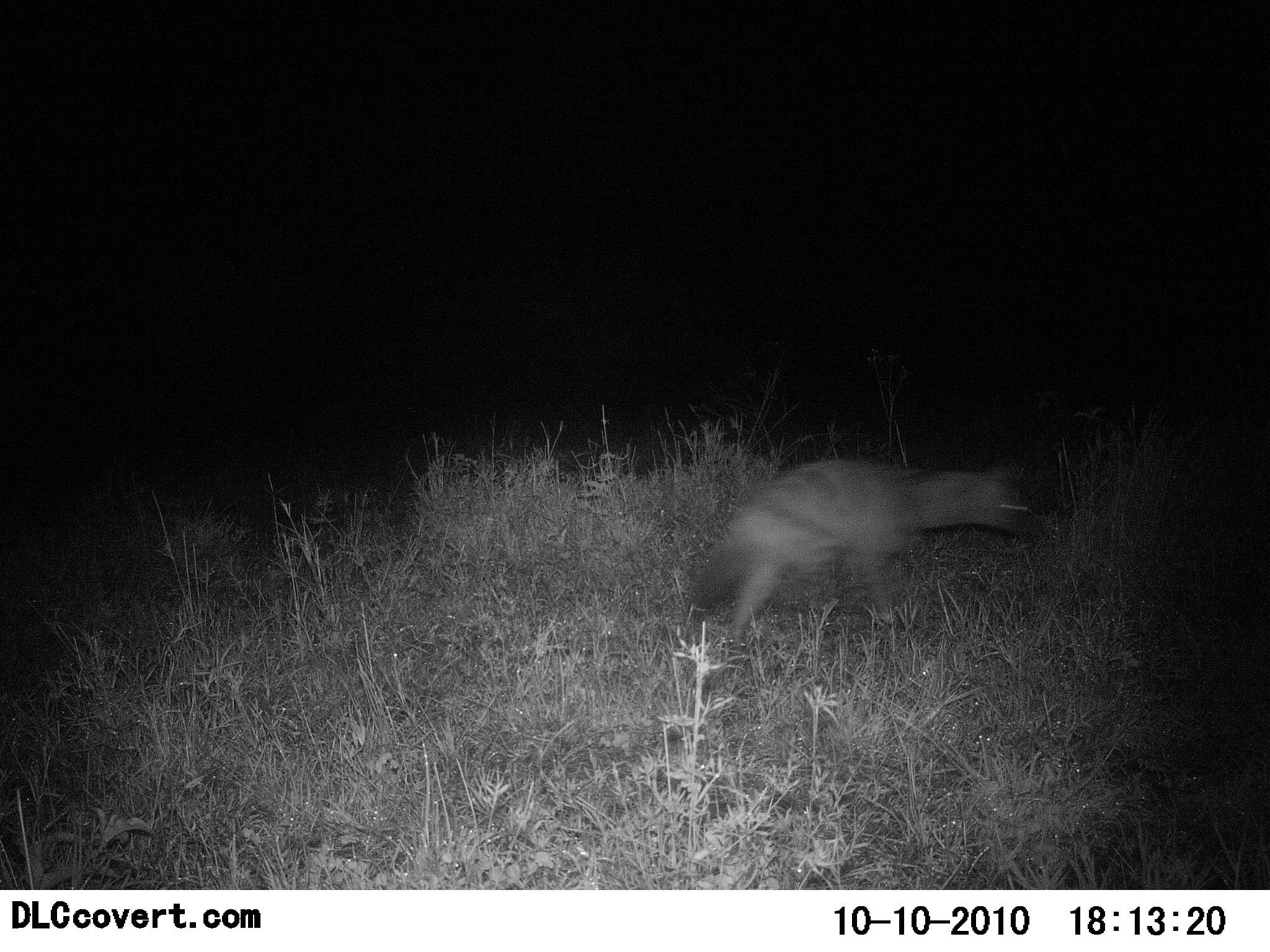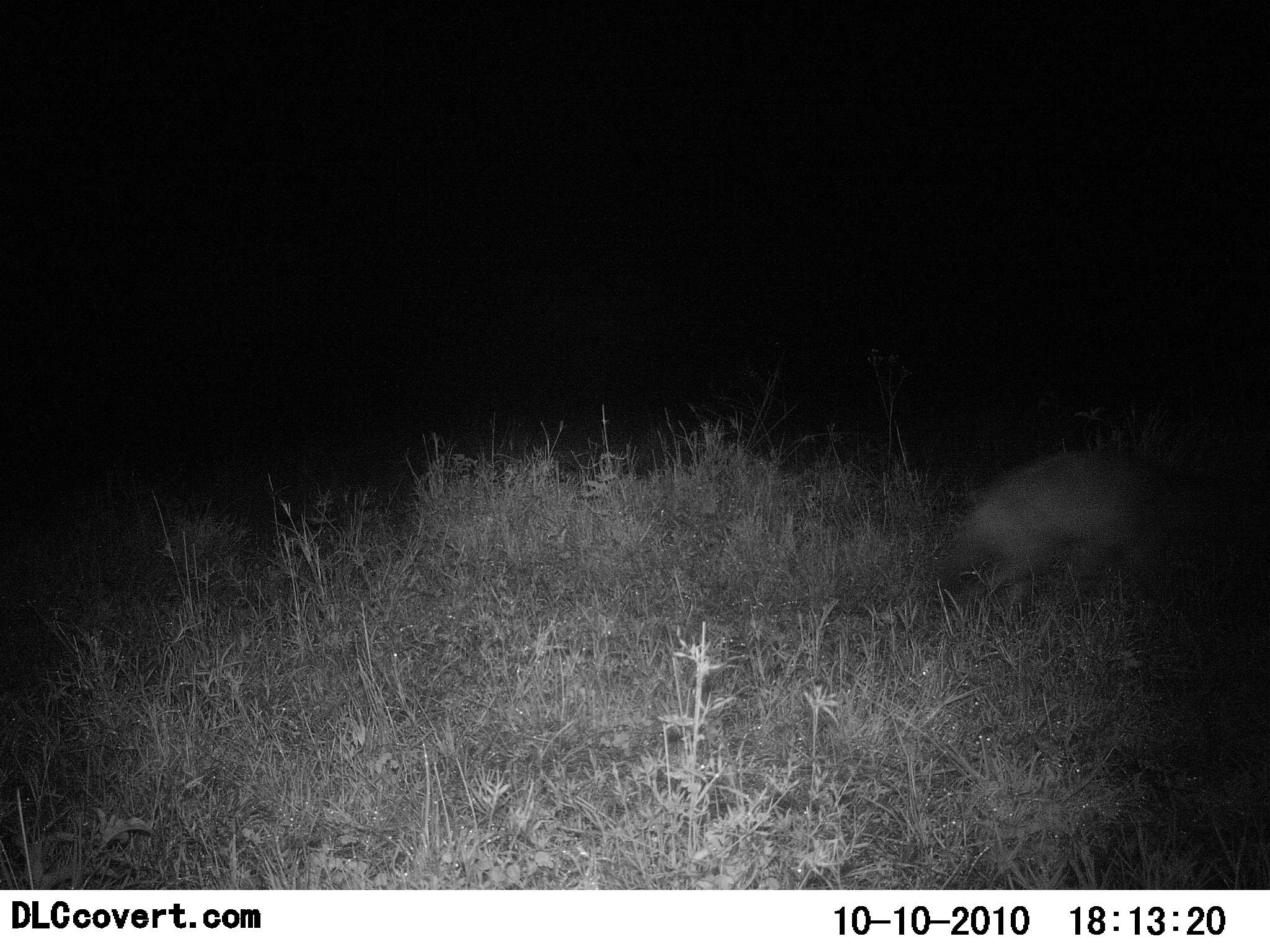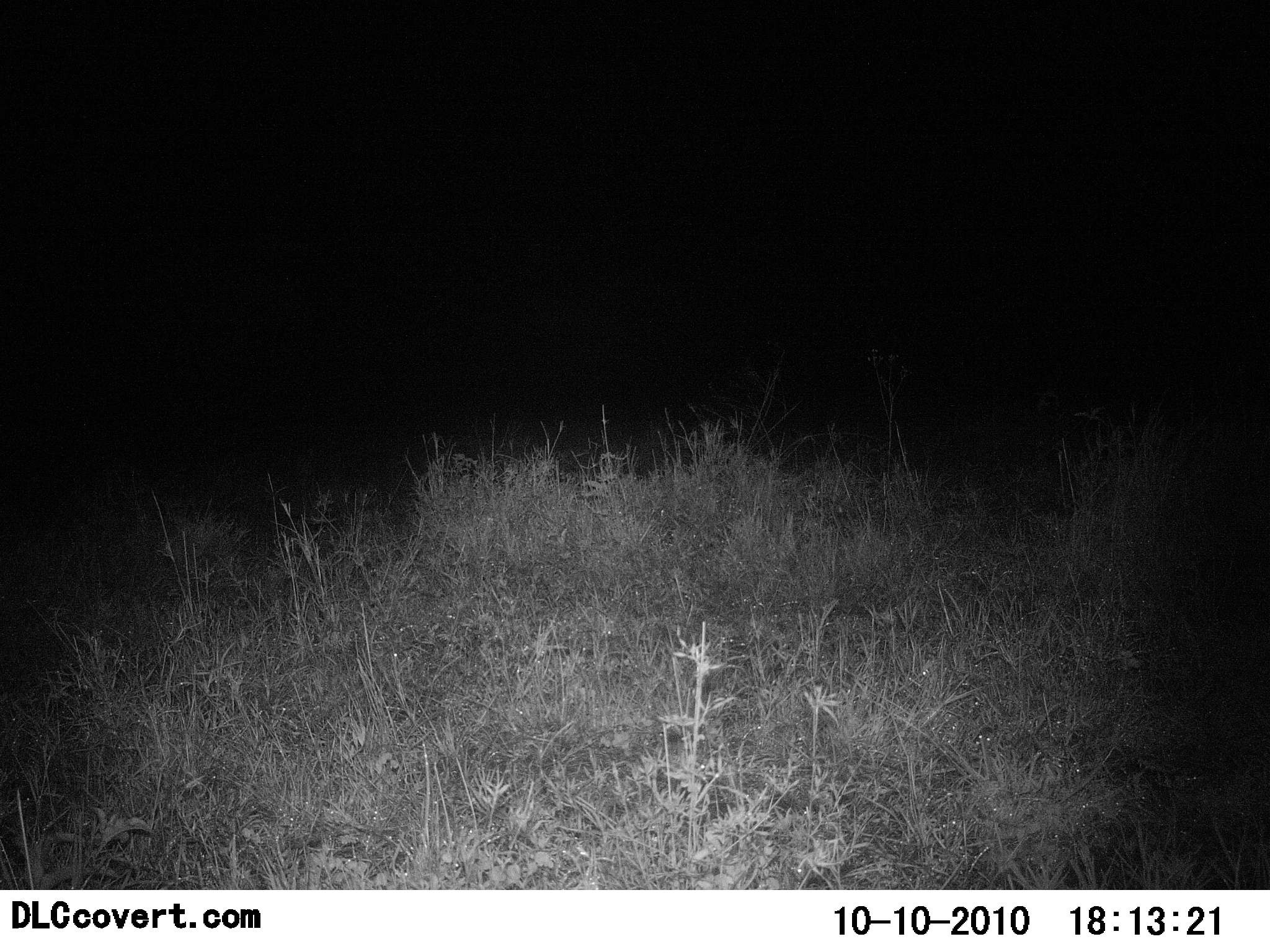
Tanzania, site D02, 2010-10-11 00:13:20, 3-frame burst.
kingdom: Animalia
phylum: Chordata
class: Mammalia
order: Carnivora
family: Hyaenidae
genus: Hyaena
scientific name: Hyaena hyaena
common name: striped hyena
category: hyenastriped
Hyenastriped (striped hyena) (Hyaena hyaena), count 1. Behavior (volunteer vote fractions): standing 0%, resting 0%, moving 100%, interacting 0%. Young present (vote fraction): 0%. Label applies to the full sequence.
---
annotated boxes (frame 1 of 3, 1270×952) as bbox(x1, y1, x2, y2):
animal: bbox(686, 463, 1036, 658)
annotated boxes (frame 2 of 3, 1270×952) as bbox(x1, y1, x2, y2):
animal: bbox(940, 454, 1170, 634)